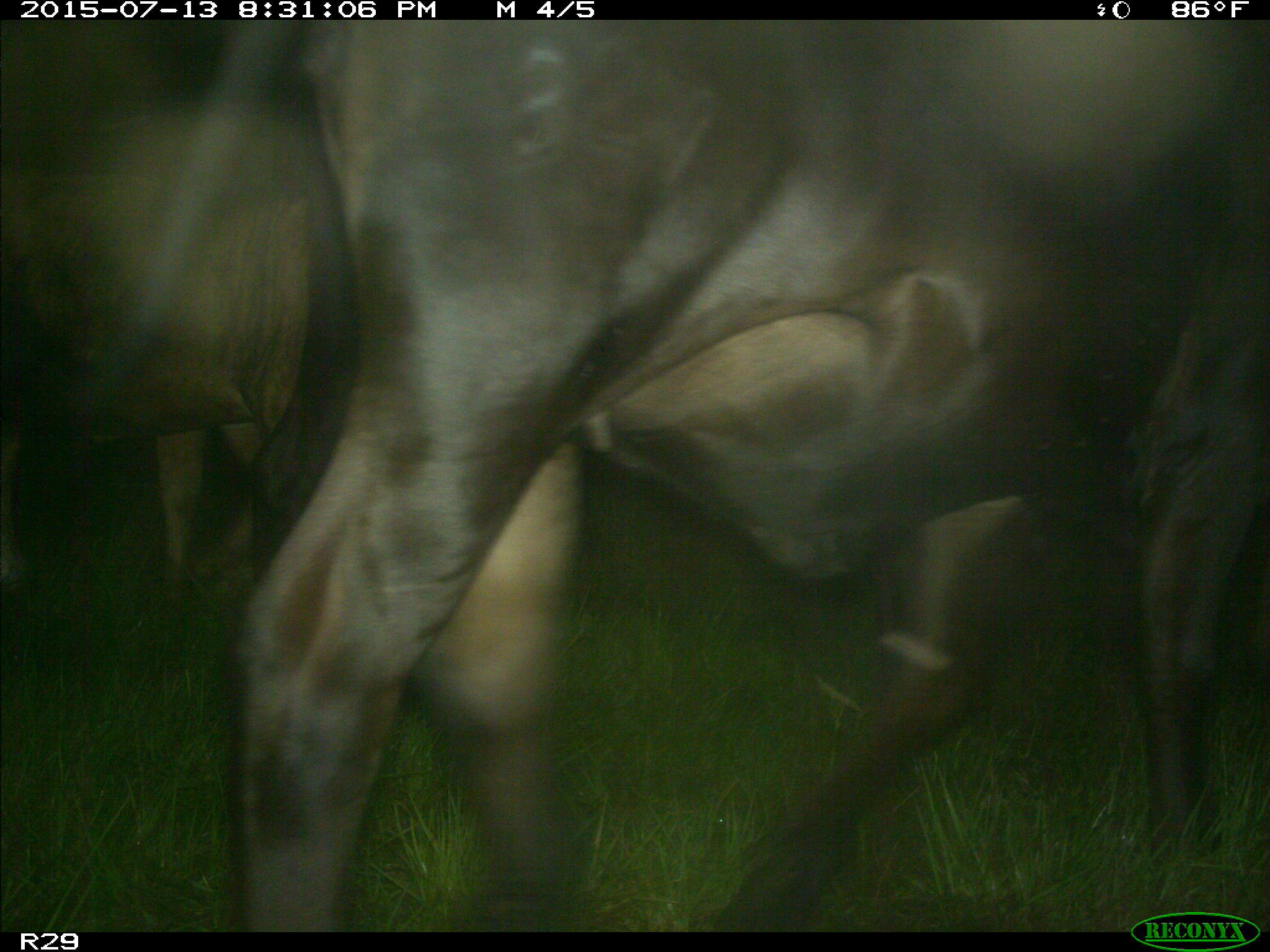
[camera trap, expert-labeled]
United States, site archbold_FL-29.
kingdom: Animalia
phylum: Chordata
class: Mammalia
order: Artiodactyla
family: Bovidae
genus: Bos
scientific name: Bos taurus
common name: domestic cow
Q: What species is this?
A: Bos taurus (domestic cow).